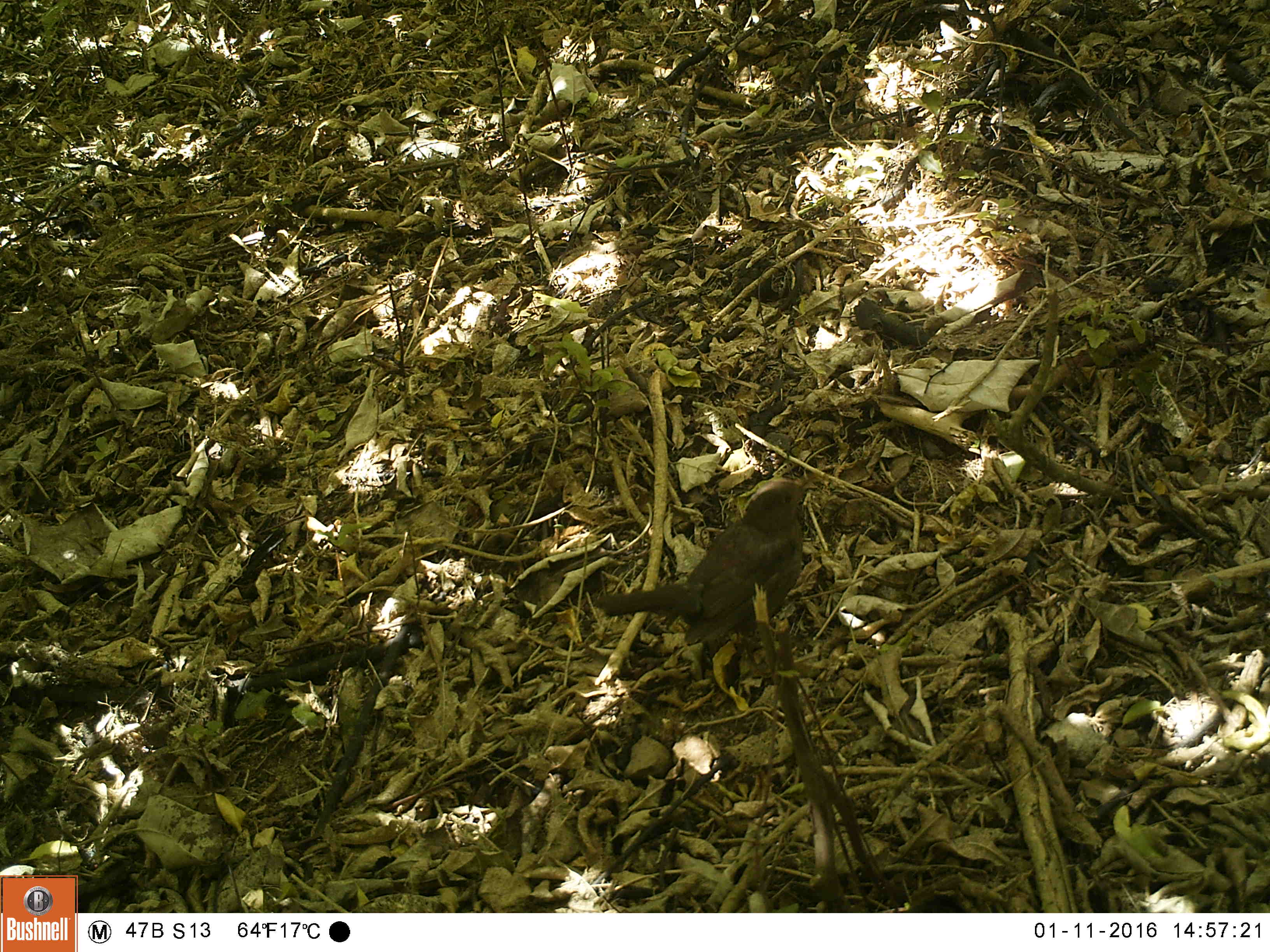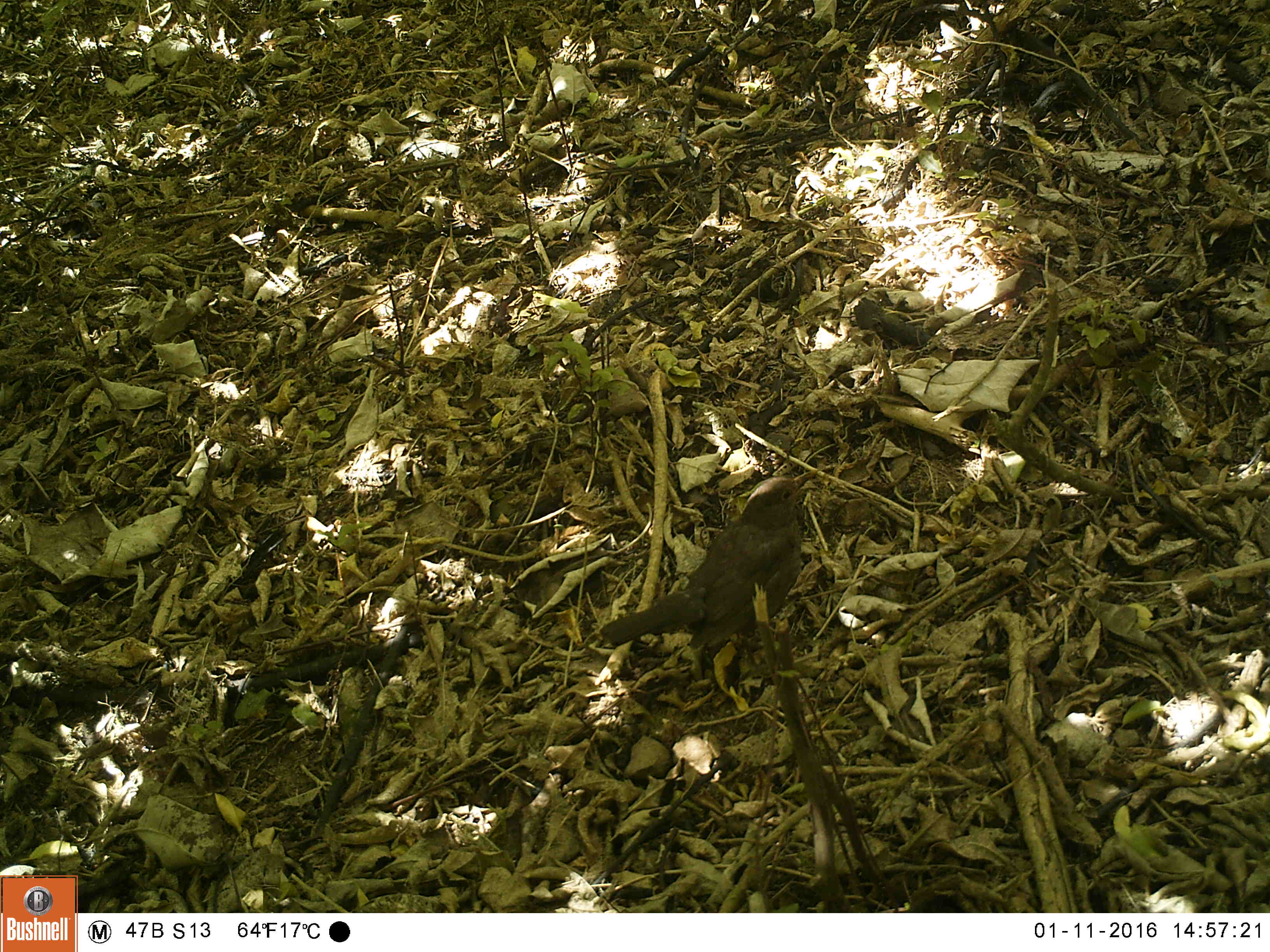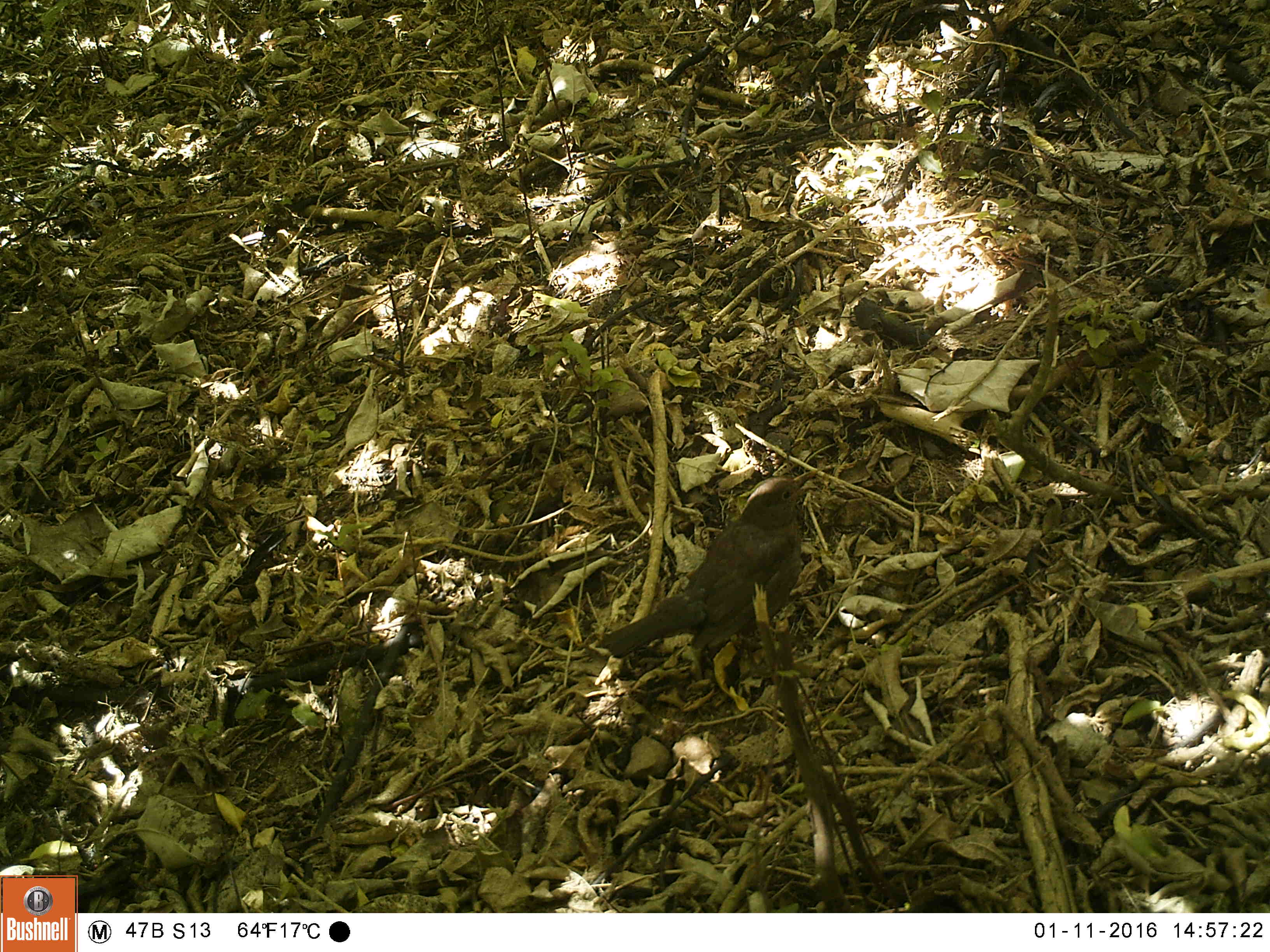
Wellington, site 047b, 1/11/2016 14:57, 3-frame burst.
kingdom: Animalia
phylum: Chordata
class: Aves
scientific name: Aves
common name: bird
Bird (Aves).